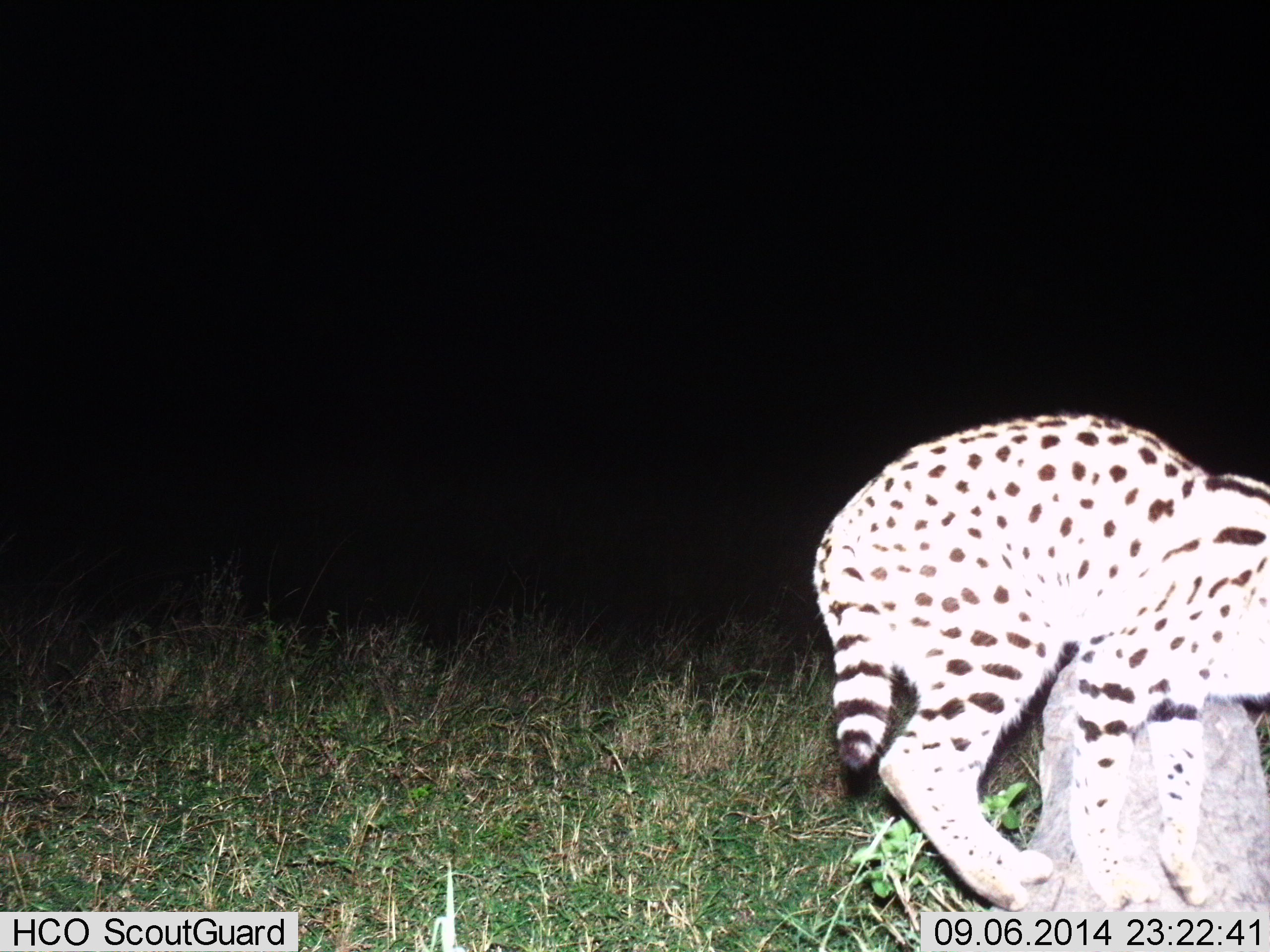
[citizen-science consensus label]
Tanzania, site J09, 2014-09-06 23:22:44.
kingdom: Animalia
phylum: Chordata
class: Mammalia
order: Carnivora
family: Felidae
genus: Leptailurus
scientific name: Leptailurus serval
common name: serval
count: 1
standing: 60%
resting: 0%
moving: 40%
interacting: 0%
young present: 0%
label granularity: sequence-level